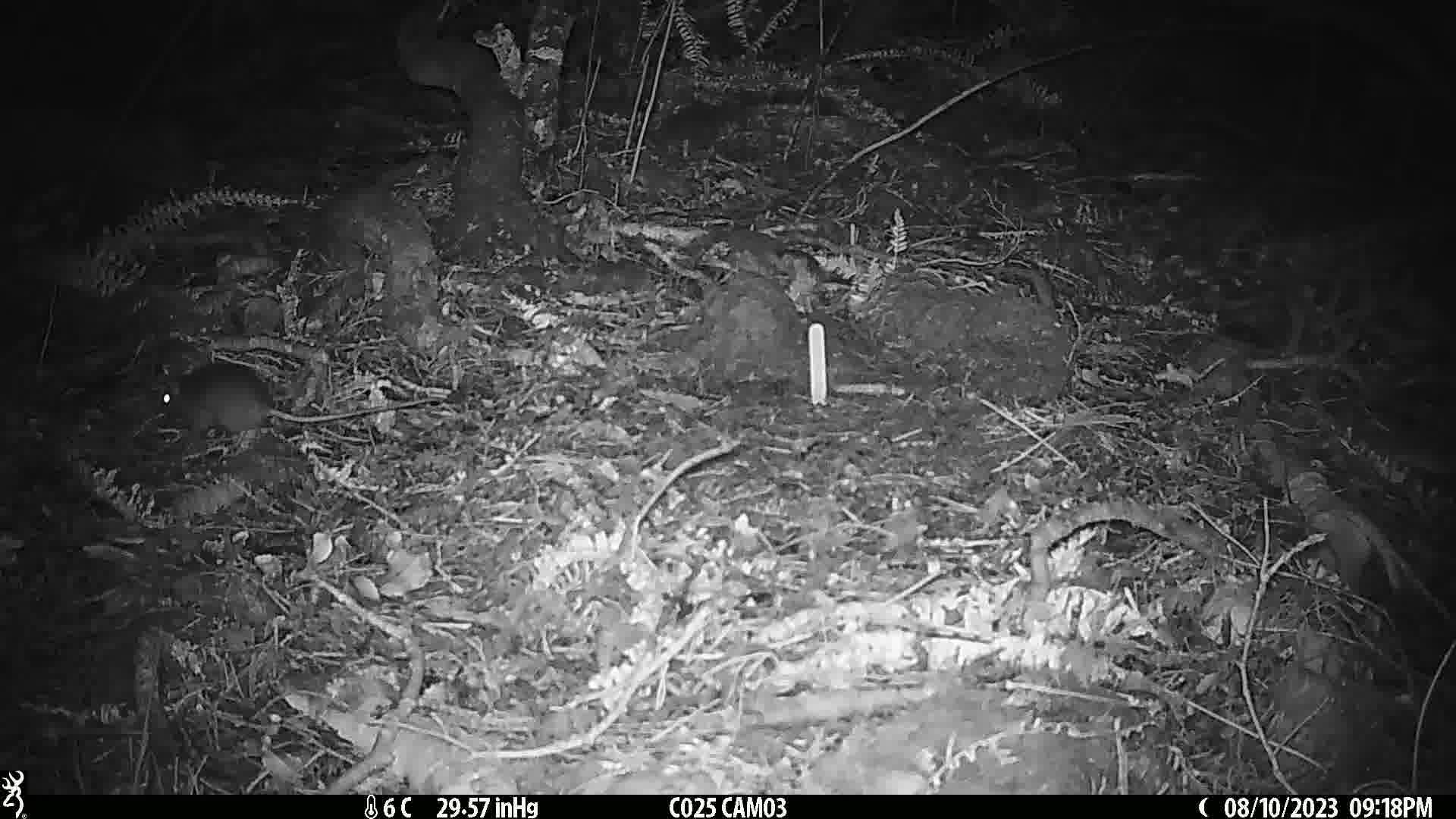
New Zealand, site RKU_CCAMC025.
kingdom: Animalia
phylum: Chordata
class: Mammalia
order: Rodentia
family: Muridae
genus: Rattus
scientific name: Rattus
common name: rat